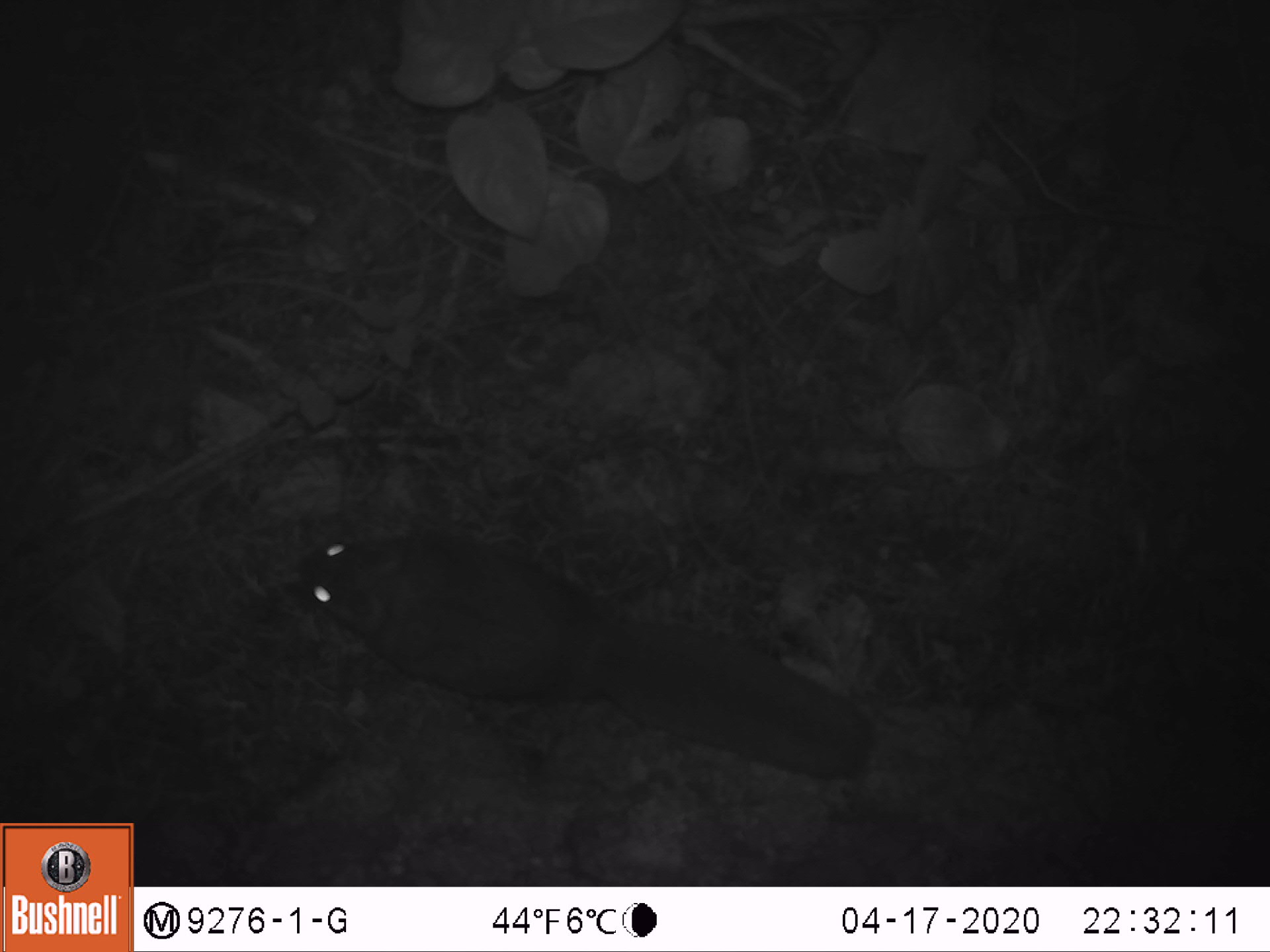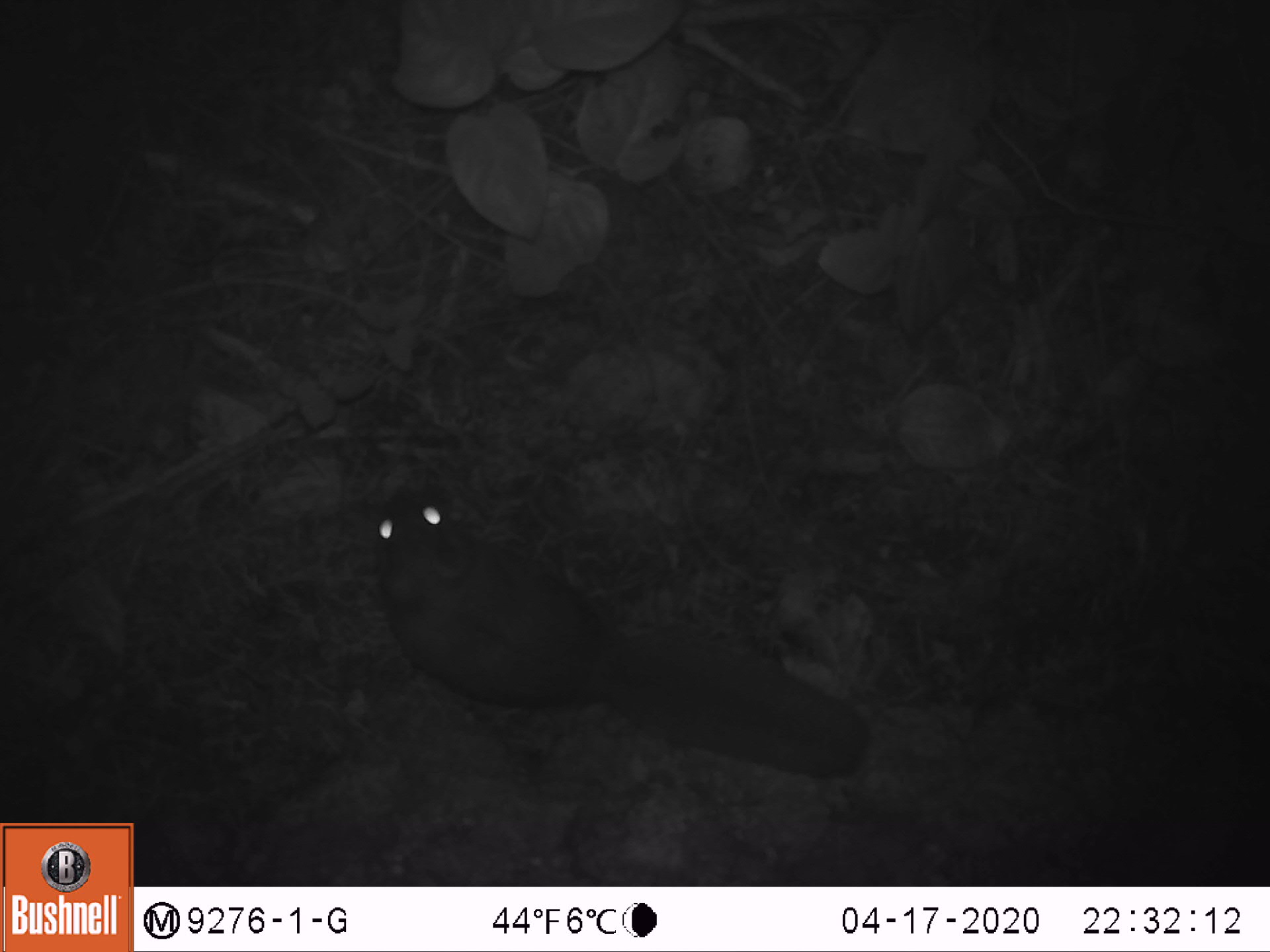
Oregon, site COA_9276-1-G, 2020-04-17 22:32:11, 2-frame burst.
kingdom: Animalia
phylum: Chordata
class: Mammalia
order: Rodentia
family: Sciuridae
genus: Tamiasciurus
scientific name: Tamiasciurus douglasii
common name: douglas squirrel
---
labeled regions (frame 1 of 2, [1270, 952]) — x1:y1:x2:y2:
douglas squirrel: 311:539:868:785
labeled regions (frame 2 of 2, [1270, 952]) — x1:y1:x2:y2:
douglas squirrel: 364:486:874:784